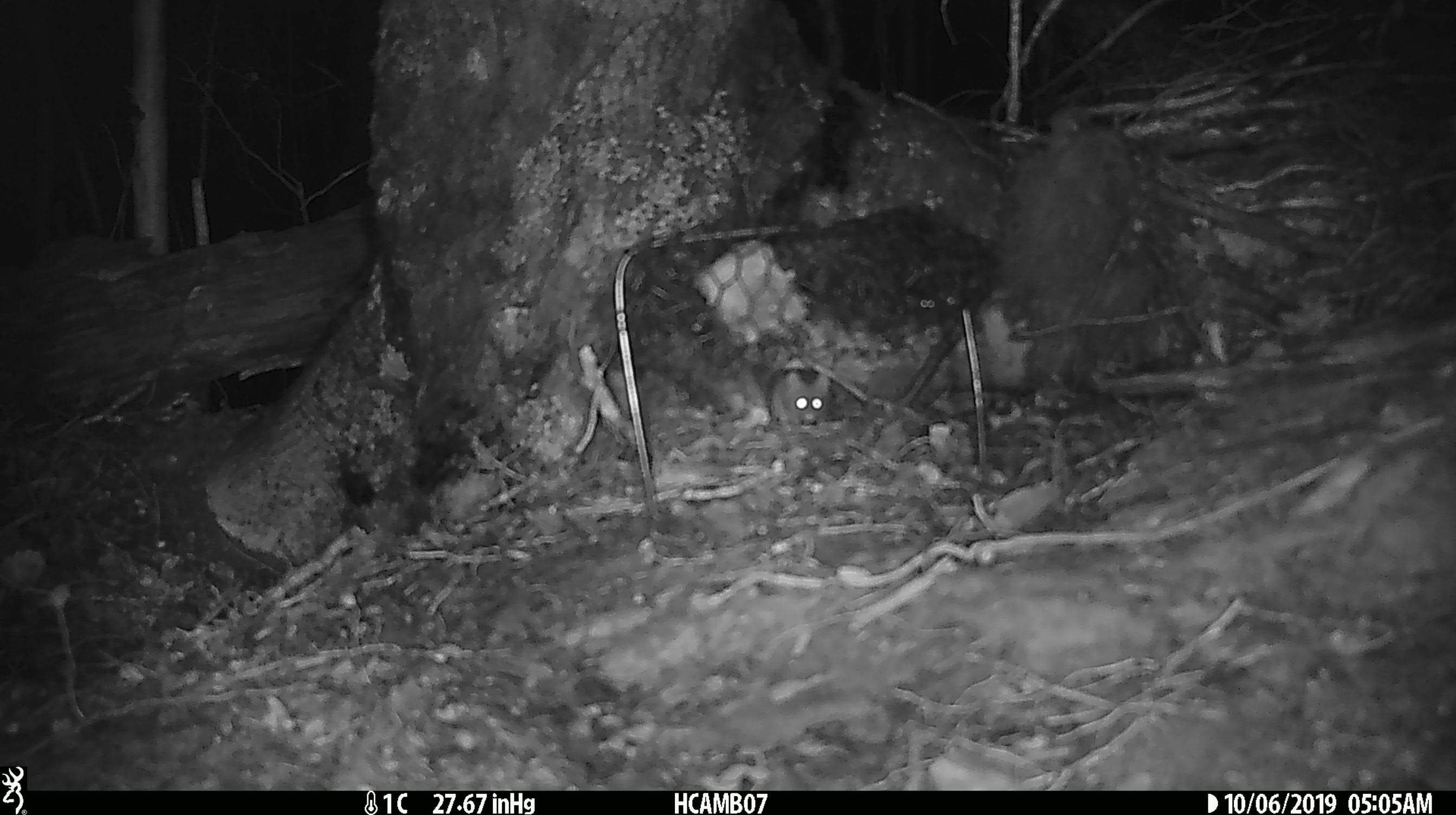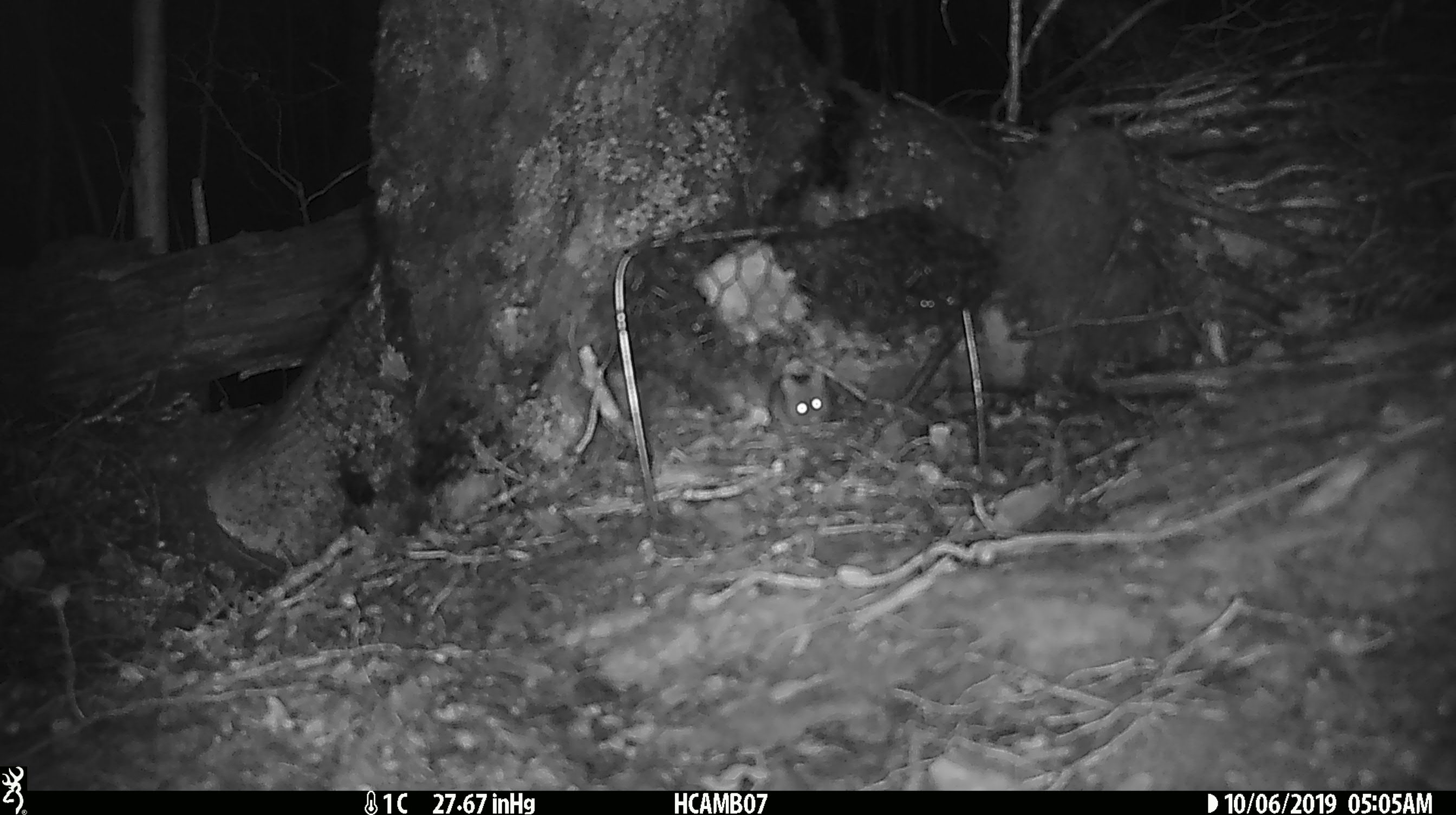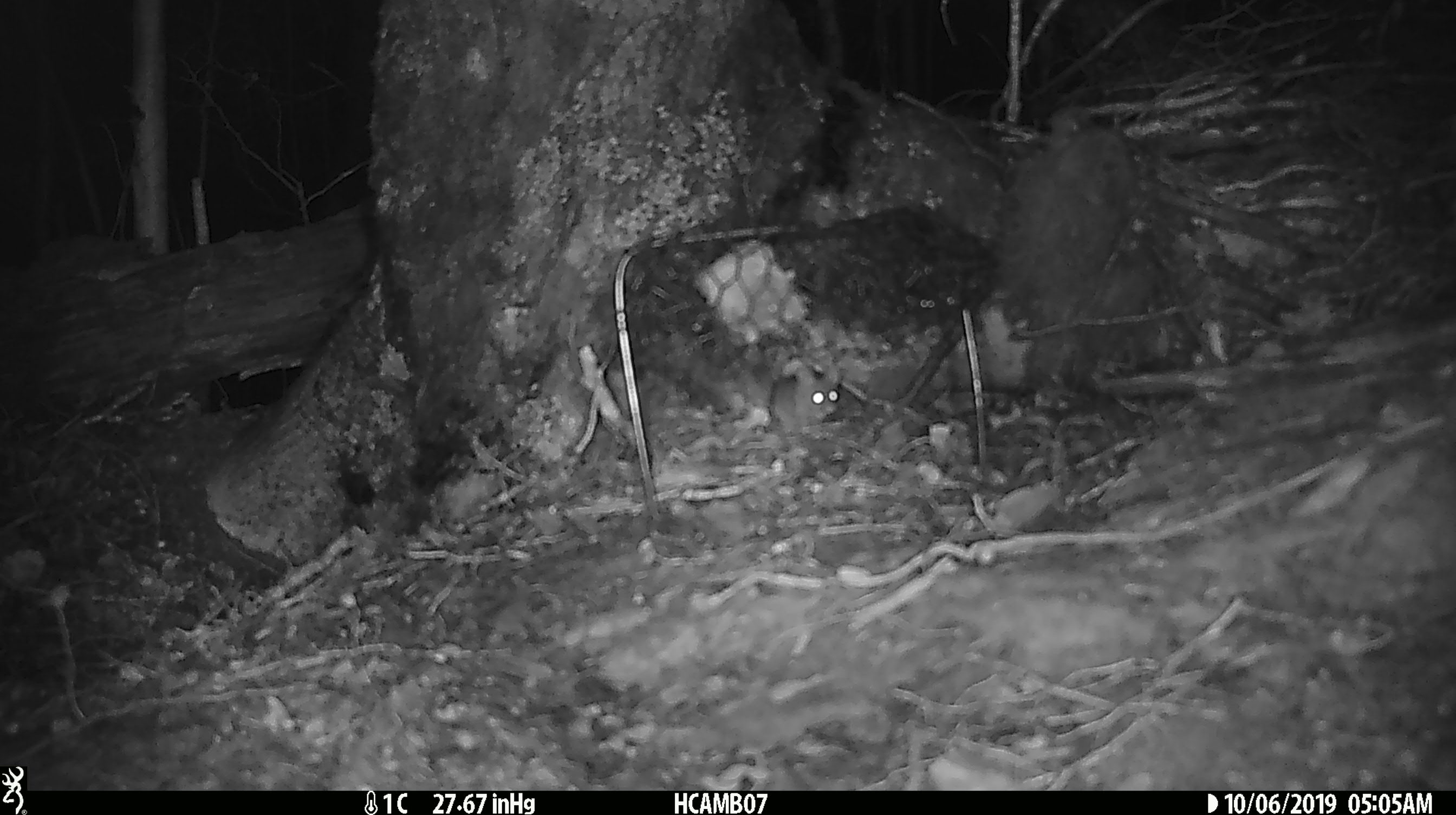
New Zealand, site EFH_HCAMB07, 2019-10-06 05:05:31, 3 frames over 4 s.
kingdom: Animalia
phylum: Chordata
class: Mammalia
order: Rodentia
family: Muridae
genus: Mus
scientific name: Mus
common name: mouse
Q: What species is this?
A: Mouse (Mus).